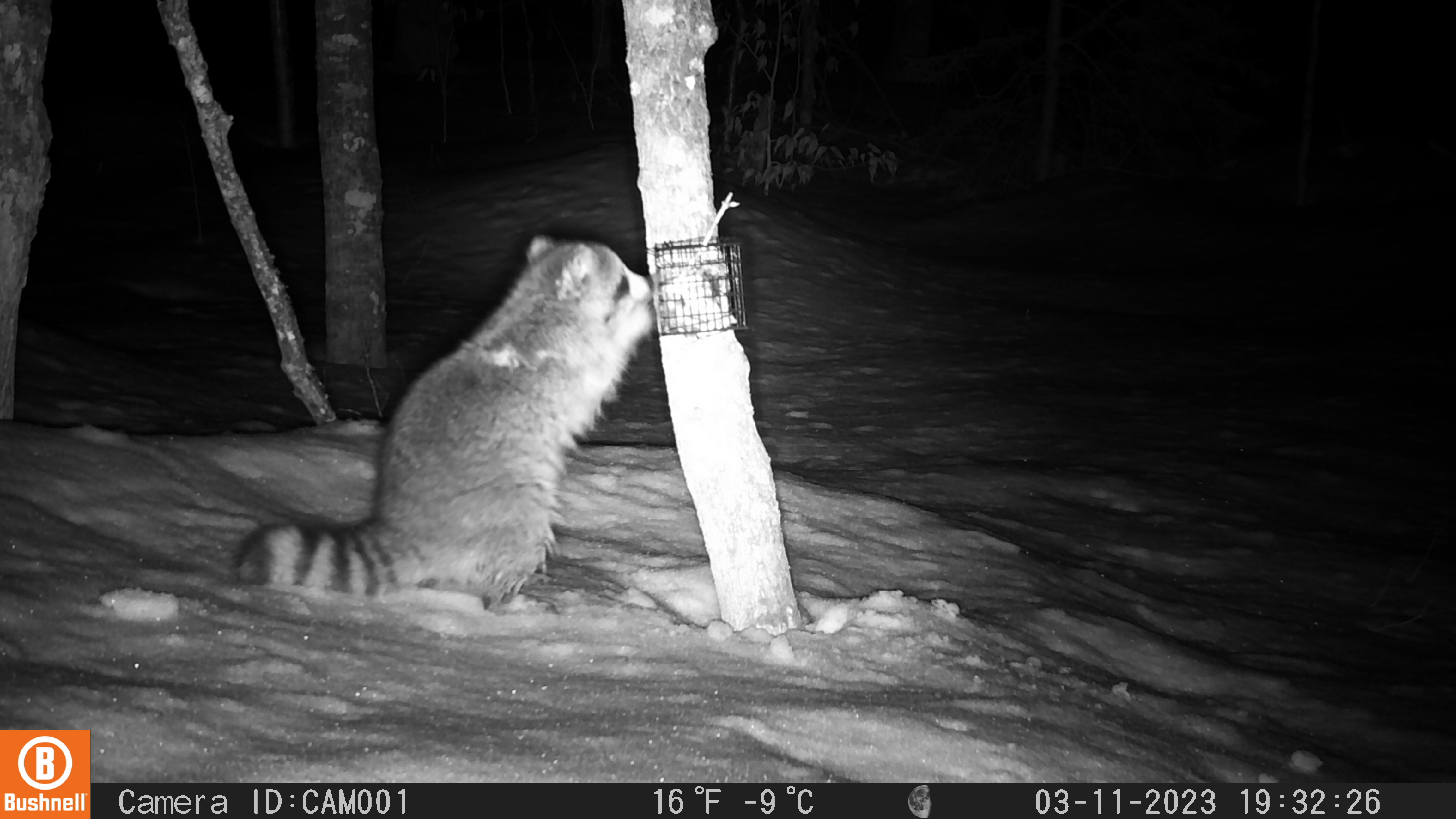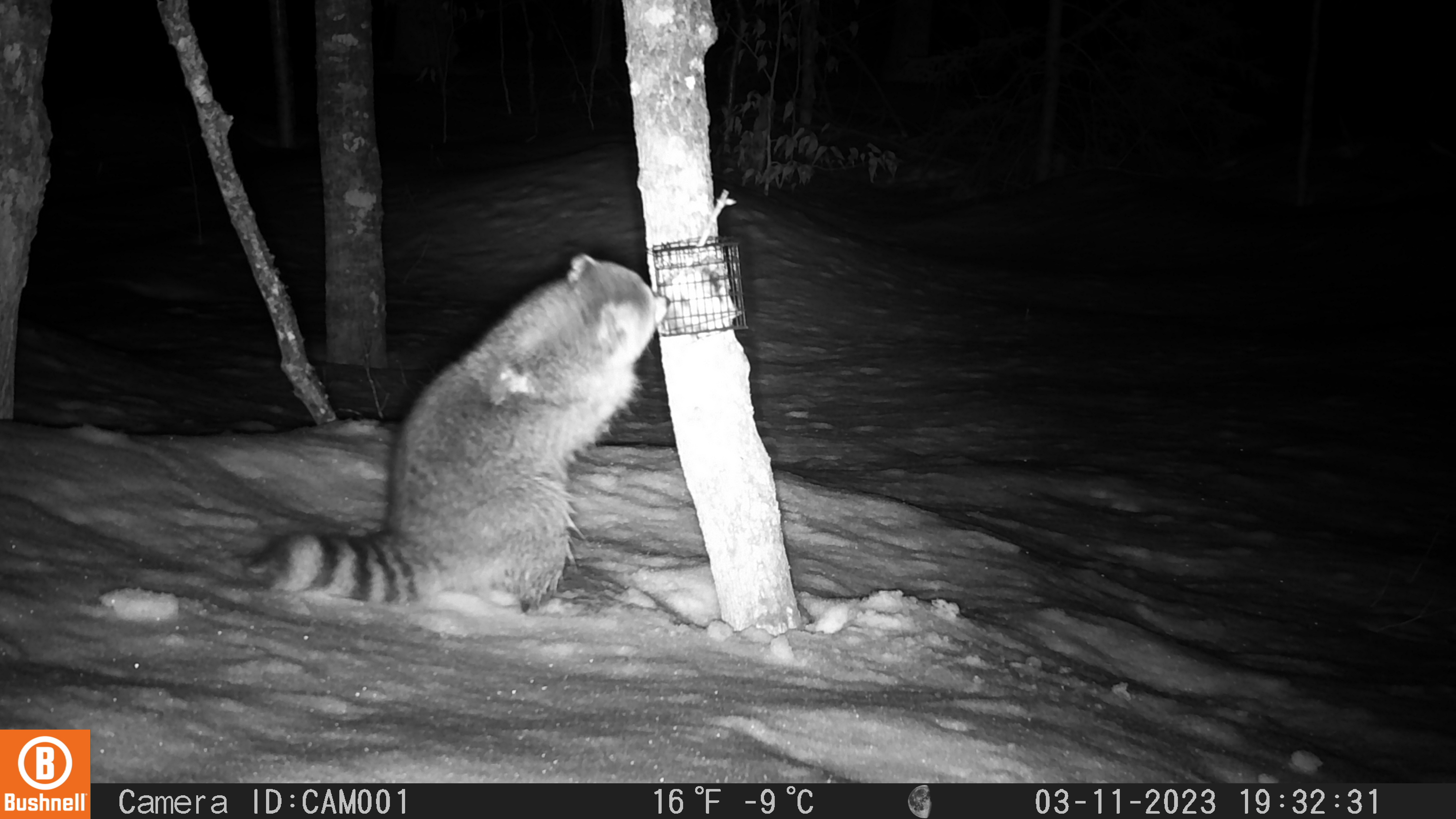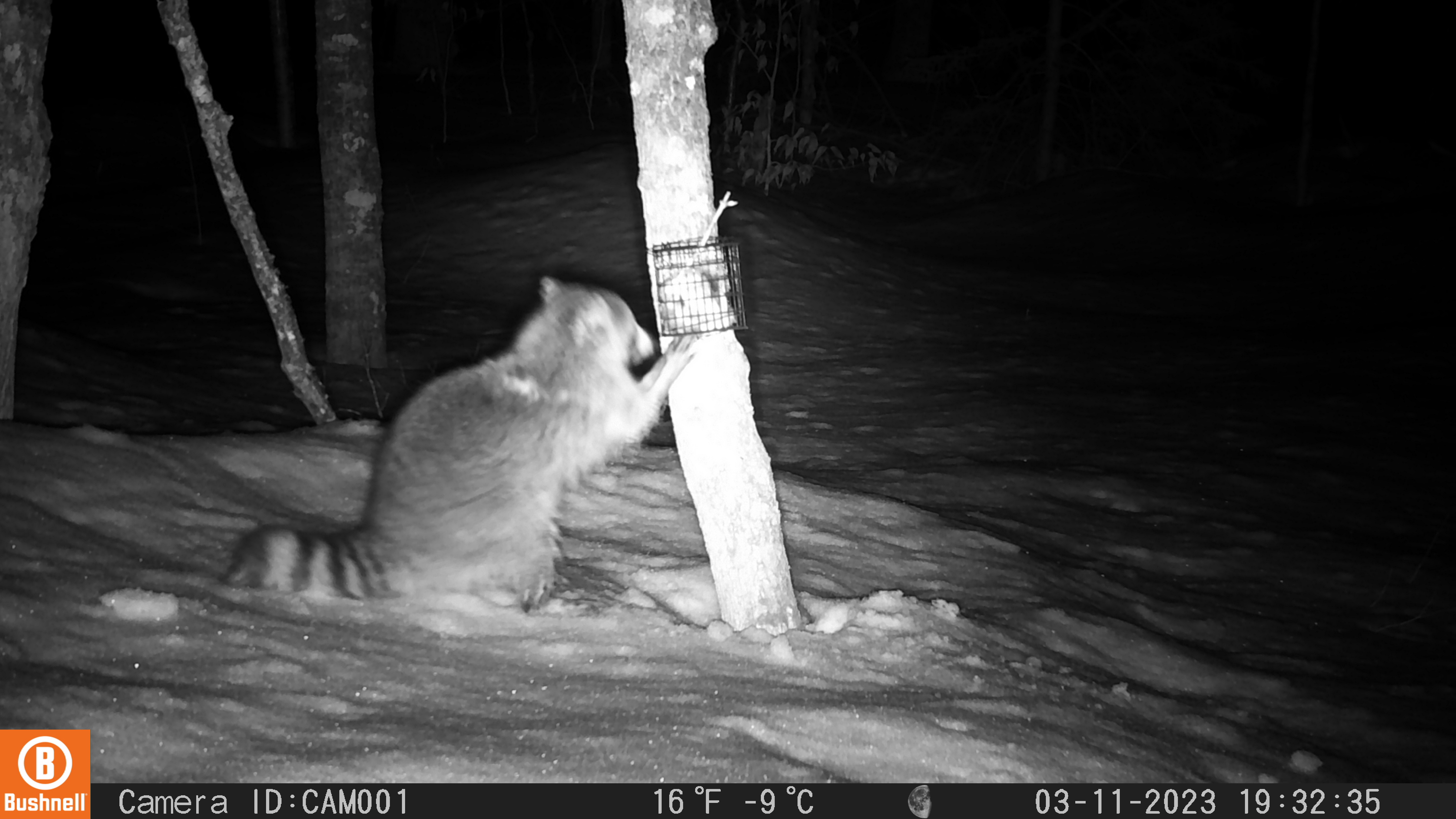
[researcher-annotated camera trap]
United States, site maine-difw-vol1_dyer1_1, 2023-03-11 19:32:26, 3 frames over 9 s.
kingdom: Animalia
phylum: Chordata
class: Mammalia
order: Carnivora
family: Procyonidae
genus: Procyon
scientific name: Procyon lotor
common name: raccoon